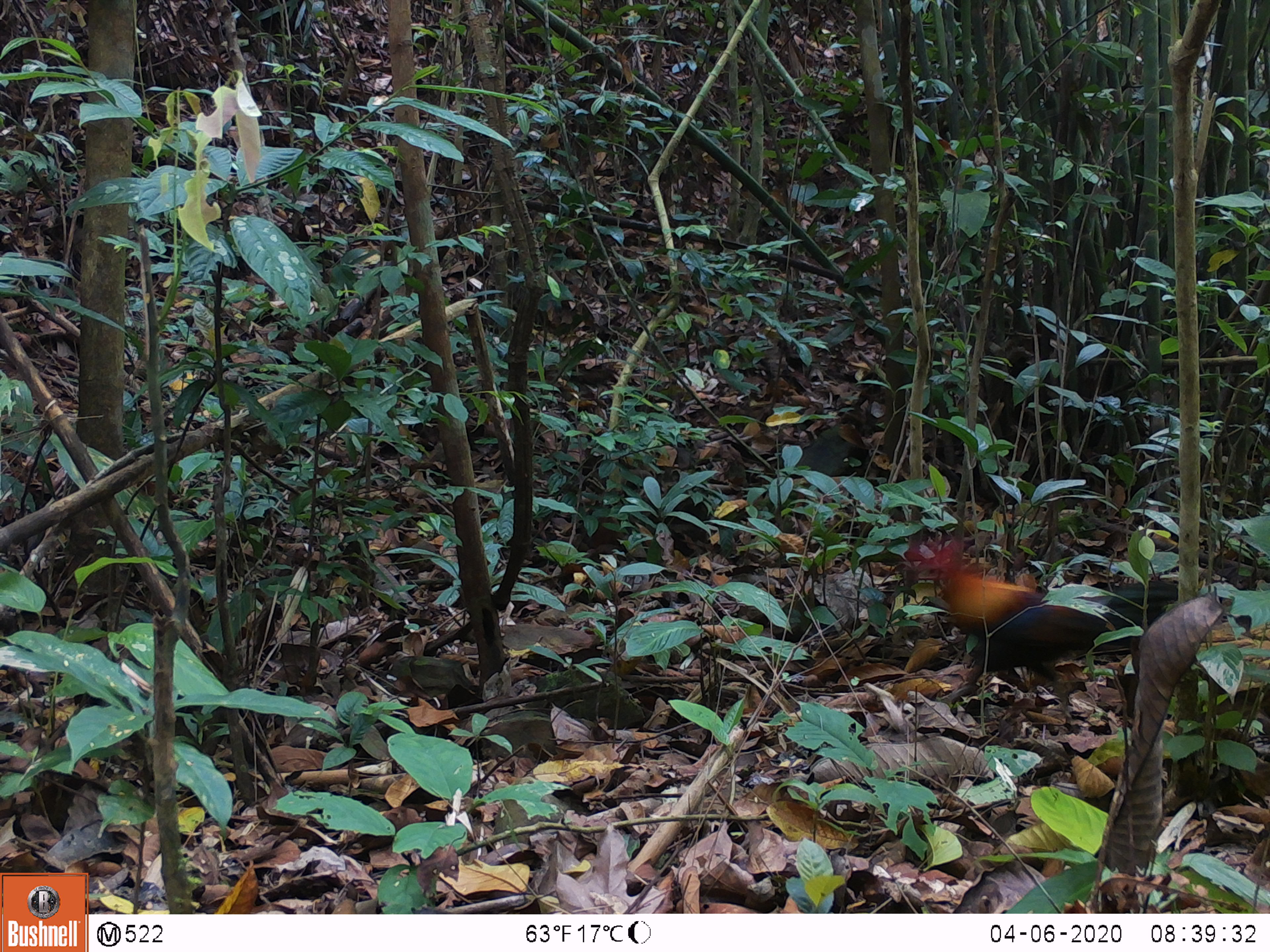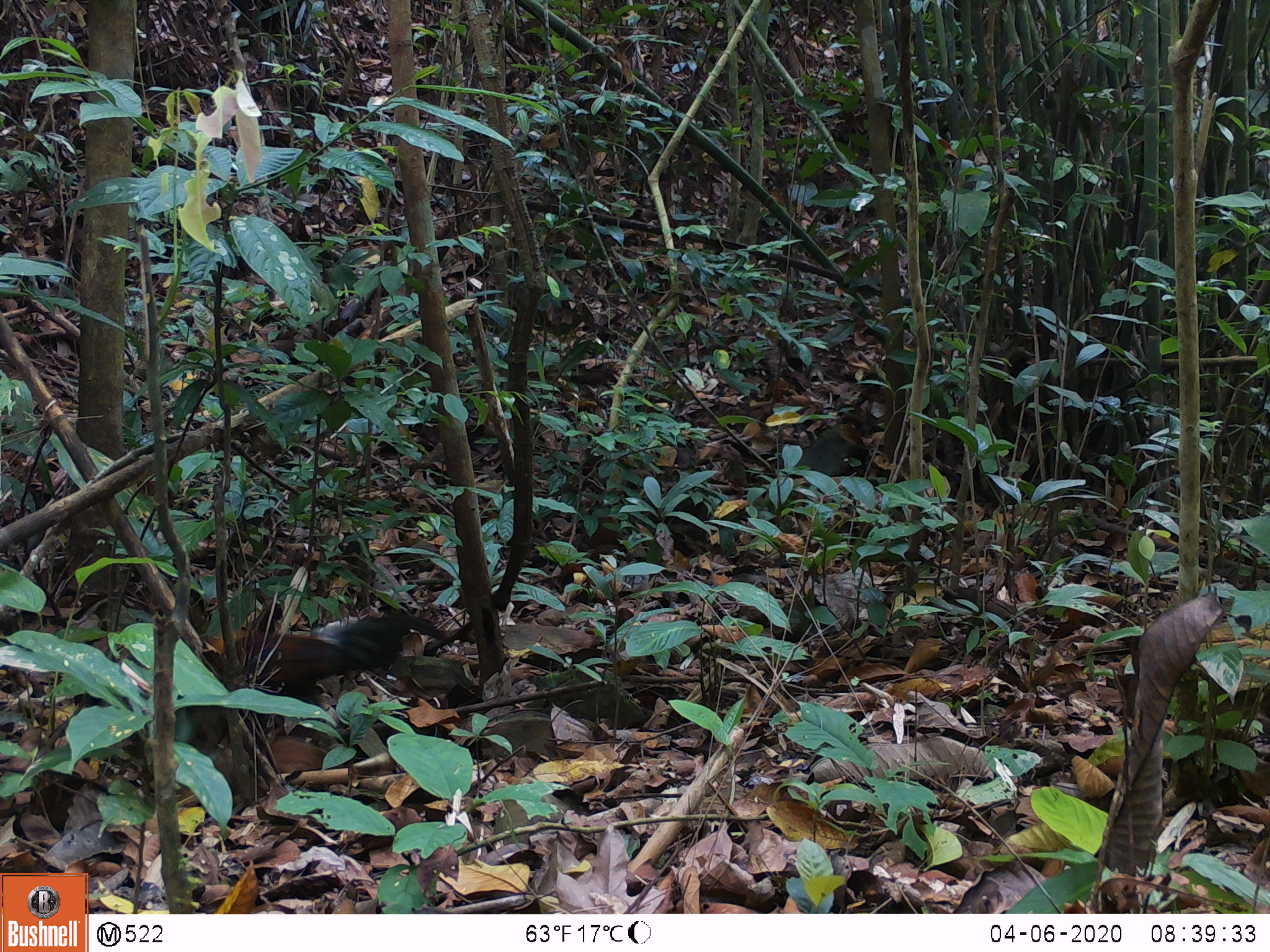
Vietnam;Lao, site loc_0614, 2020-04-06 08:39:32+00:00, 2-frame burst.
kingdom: Animalia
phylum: Chordata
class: Aves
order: Galliformes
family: Phasianidae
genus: Gallus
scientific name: Gallus gallus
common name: red junglefowl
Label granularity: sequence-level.